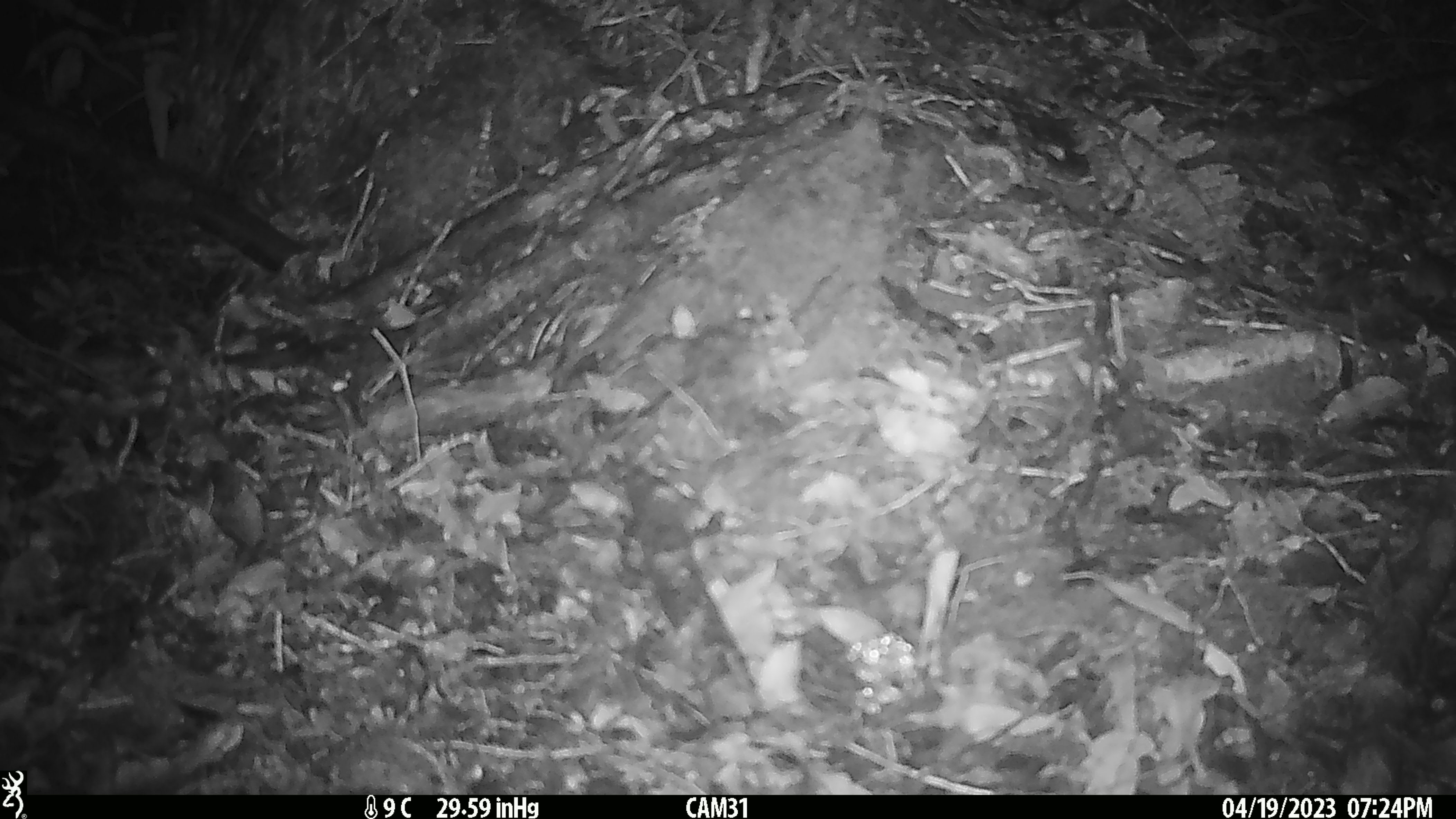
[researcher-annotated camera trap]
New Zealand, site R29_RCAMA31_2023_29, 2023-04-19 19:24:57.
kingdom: Animalia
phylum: Chordata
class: Mammalia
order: Rodentia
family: Muridae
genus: Mus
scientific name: Mus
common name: mouse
Mouse (Mus).